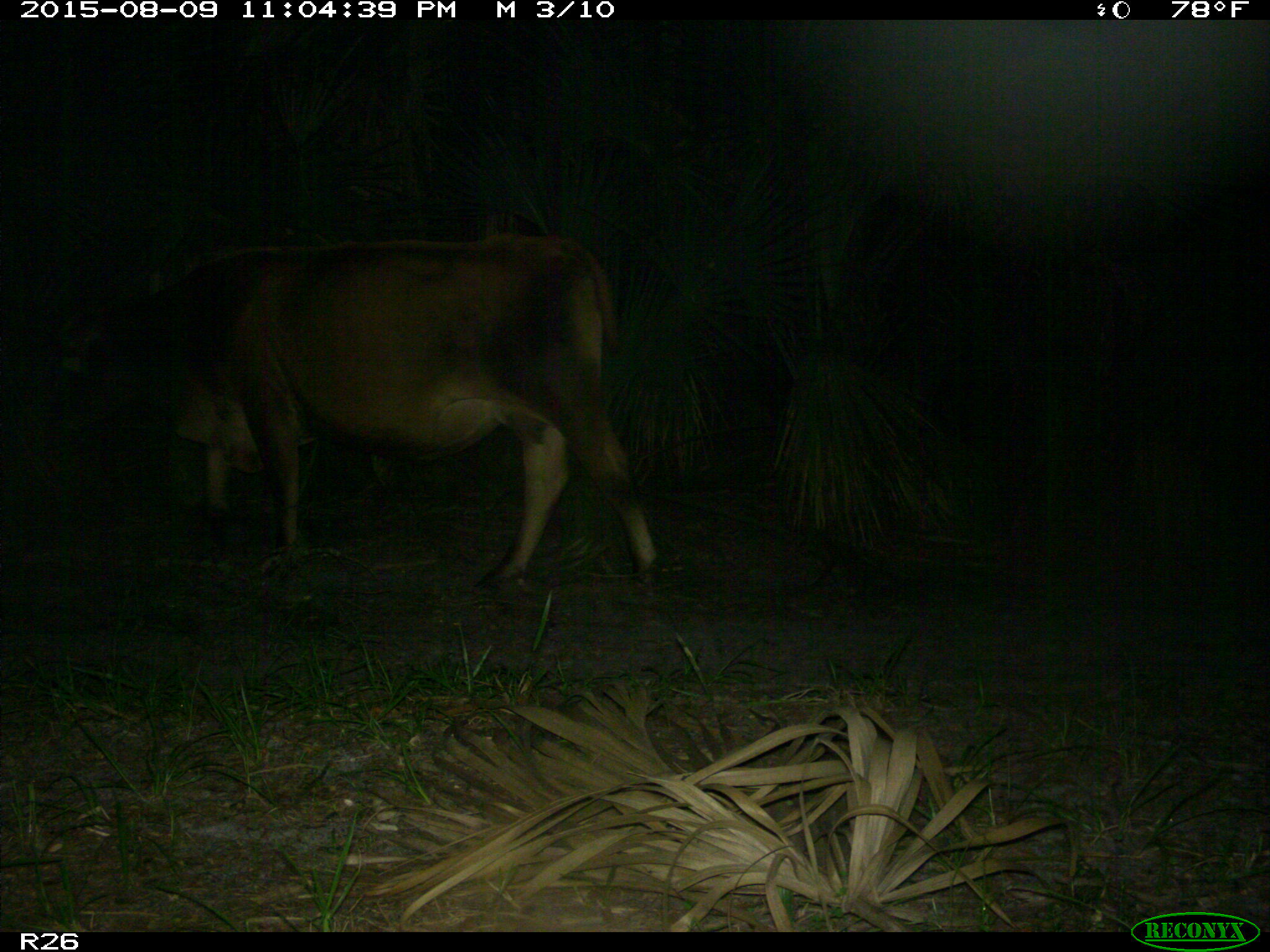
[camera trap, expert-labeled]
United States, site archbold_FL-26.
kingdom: Animalia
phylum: Chordata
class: Mammalia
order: Artiodactyla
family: Bovidae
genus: Bos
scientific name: Bos taurus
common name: domestic cow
Bos taurus (domestic cow).